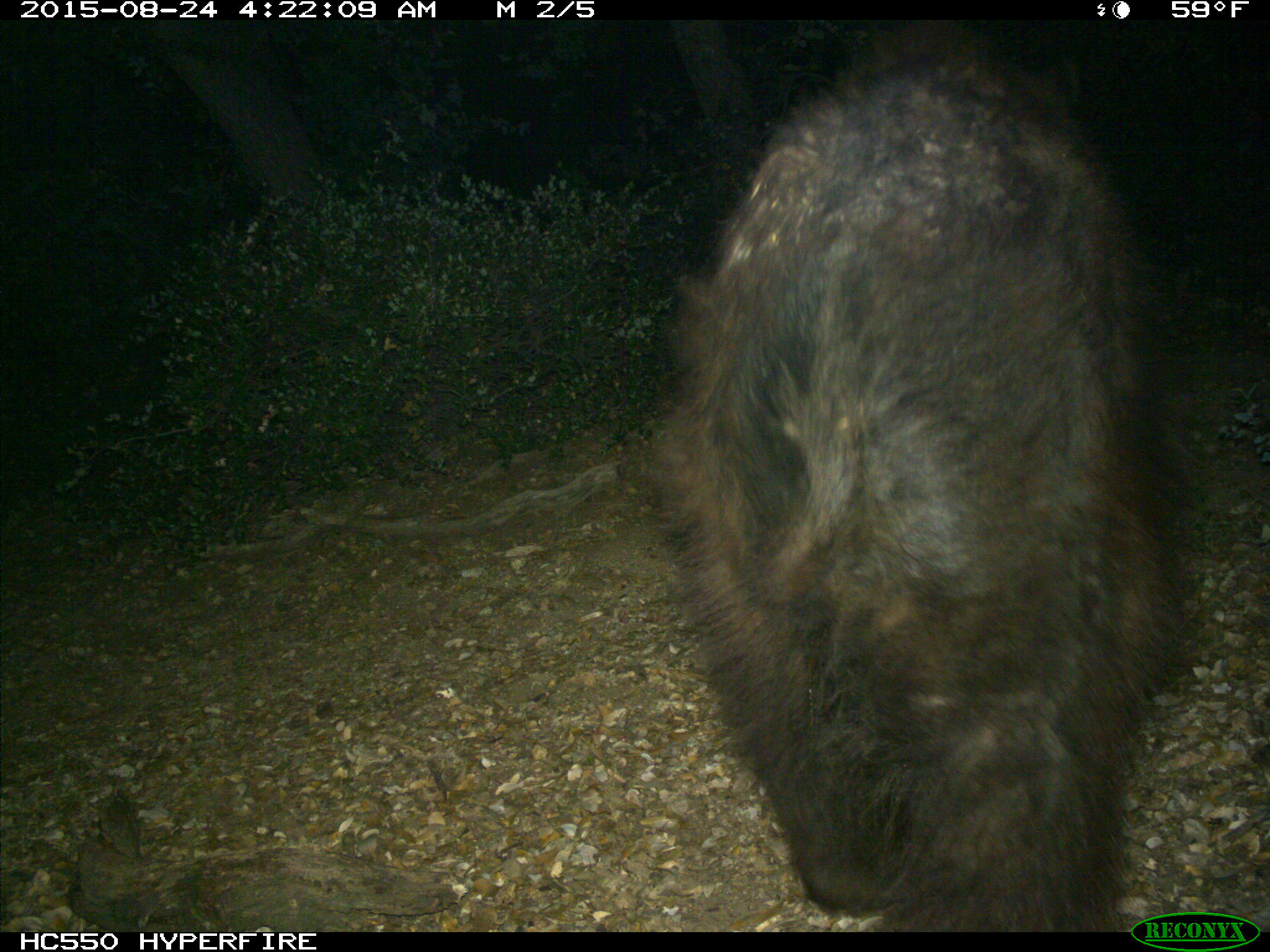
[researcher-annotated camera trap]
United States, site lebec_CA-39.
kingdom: Animalia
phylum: Chordata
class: Mammalia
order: Carnivora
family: Ursidae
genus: Ursus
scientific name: Ursus americanus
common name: american black bear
Ursus americanus (american black bear).